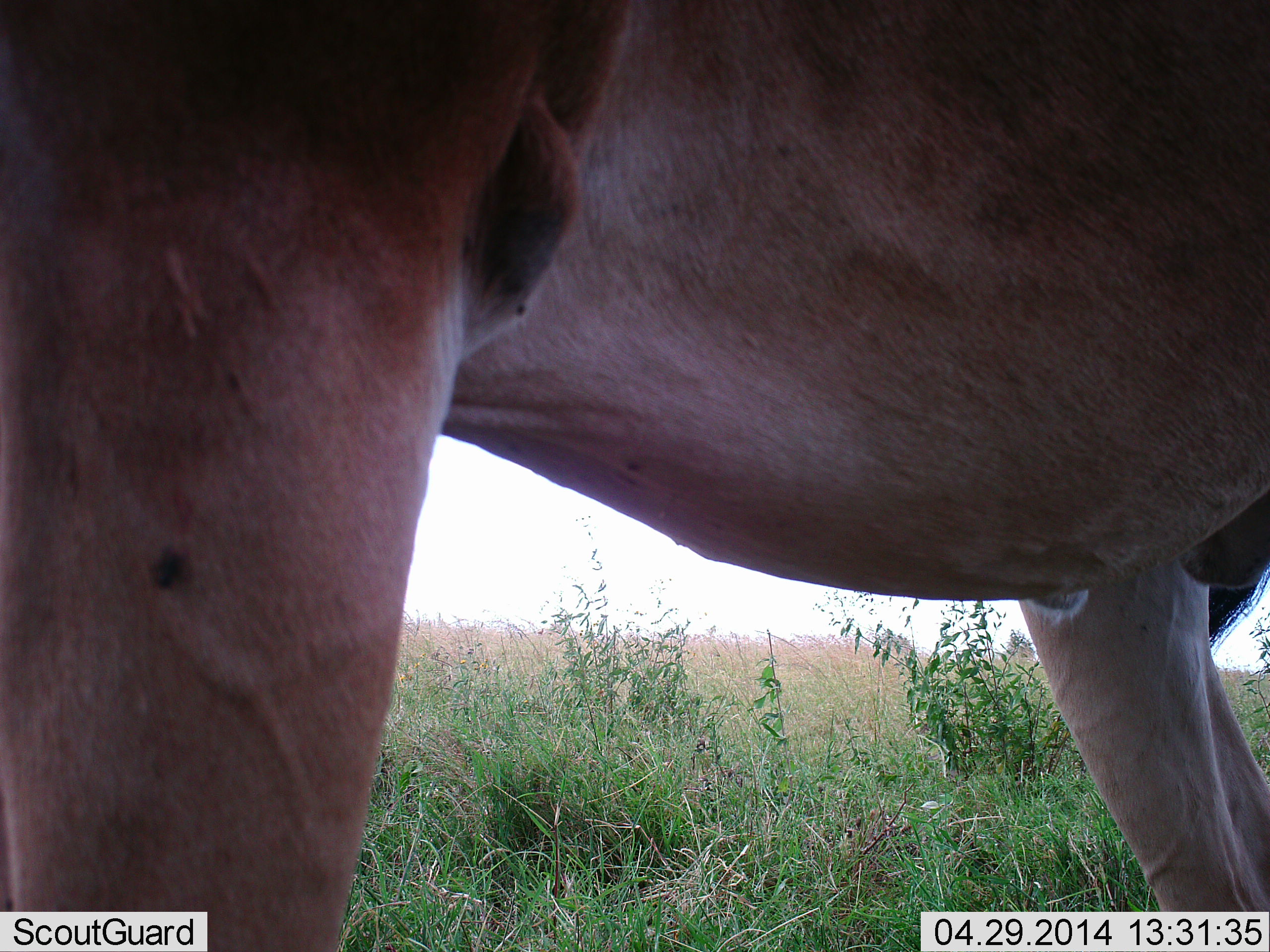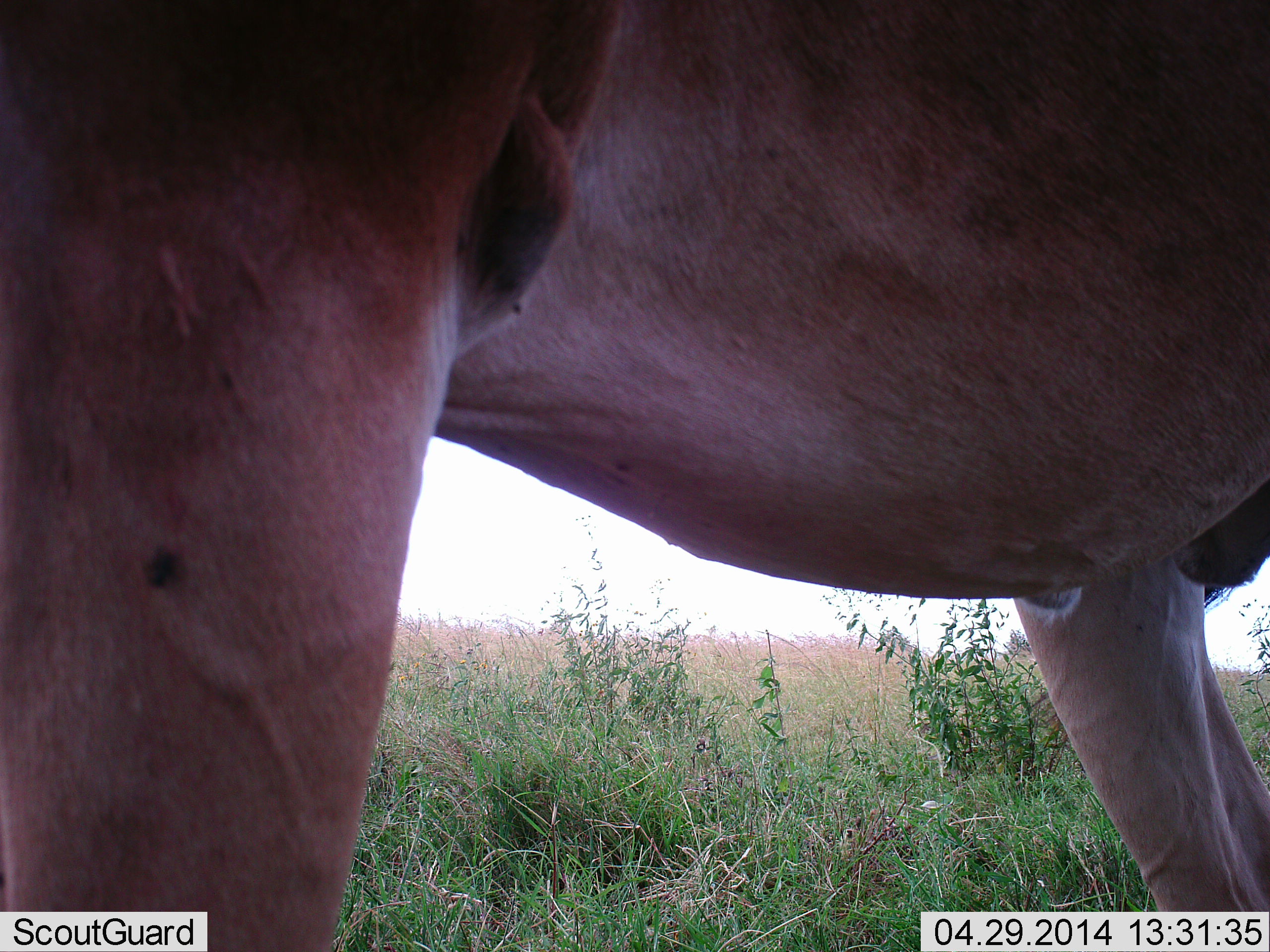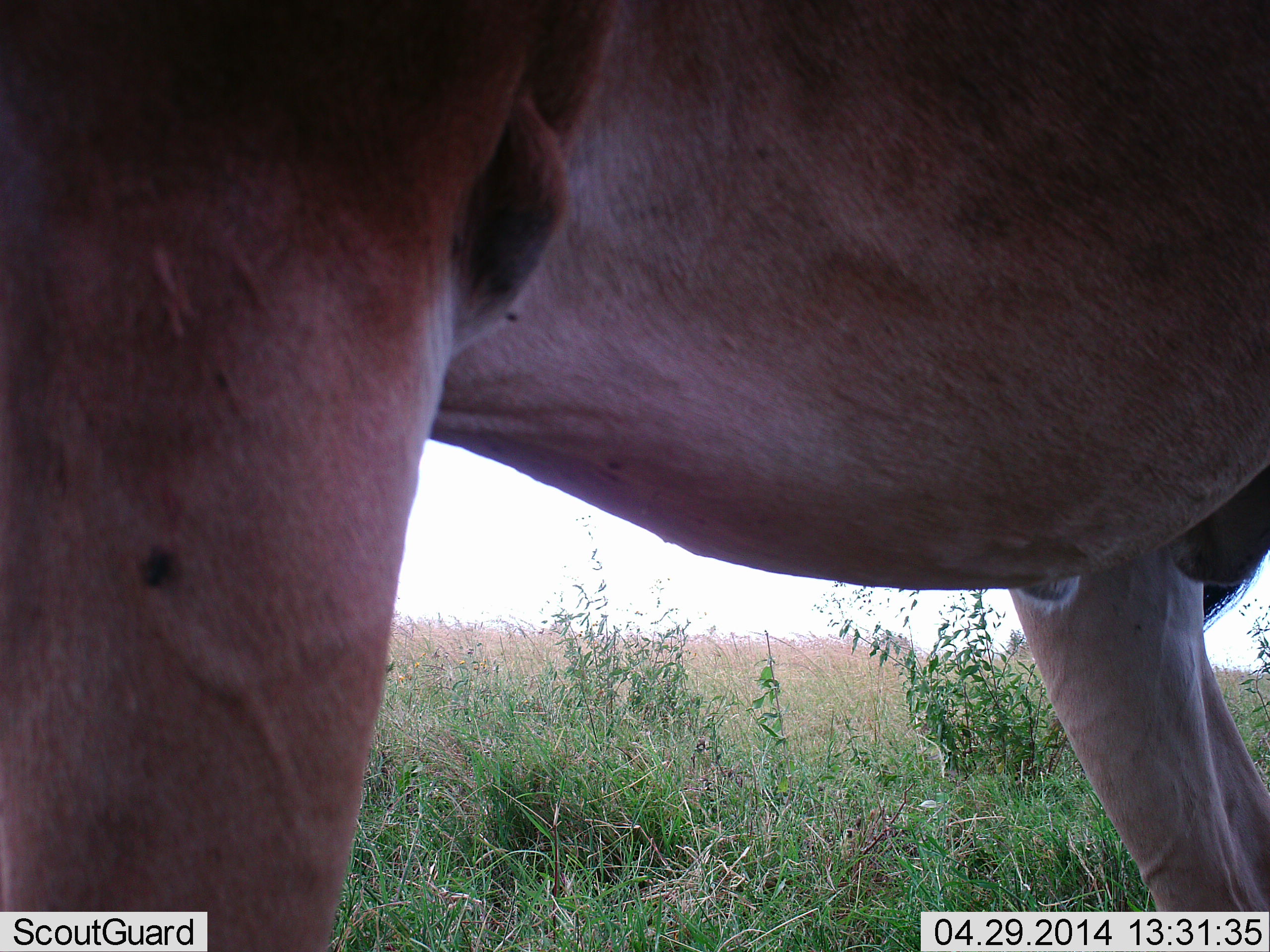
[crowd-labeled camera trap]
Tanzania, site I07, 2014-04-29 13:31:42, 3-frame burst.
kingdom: Animalia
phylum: Chordata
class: Mammalia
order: Artiodactyla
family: Bovidae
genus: Alcelaphus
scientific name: Alcelaphus buselaphus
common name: hartebeest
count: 1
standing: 100%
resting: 0%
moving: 0%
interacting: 0%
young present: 0%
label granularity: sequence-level